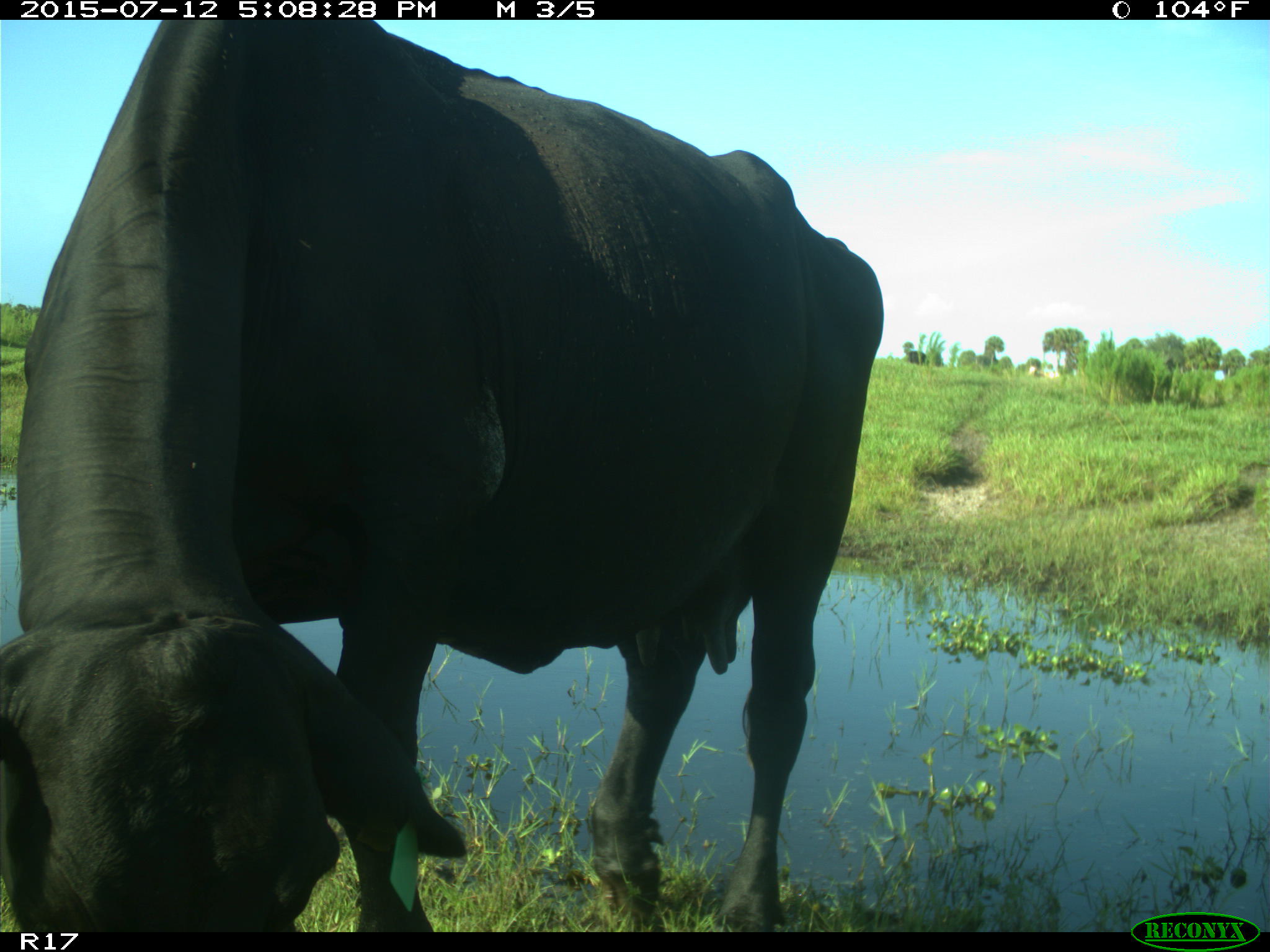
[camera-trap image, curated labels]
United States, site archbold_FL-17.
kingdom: Animalia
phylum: Chordata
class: Mammalia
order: Artiodactyla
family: Bovidae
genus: Bos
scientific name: Bos taurus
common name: domestic cow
Bos taurus (domestic cow).